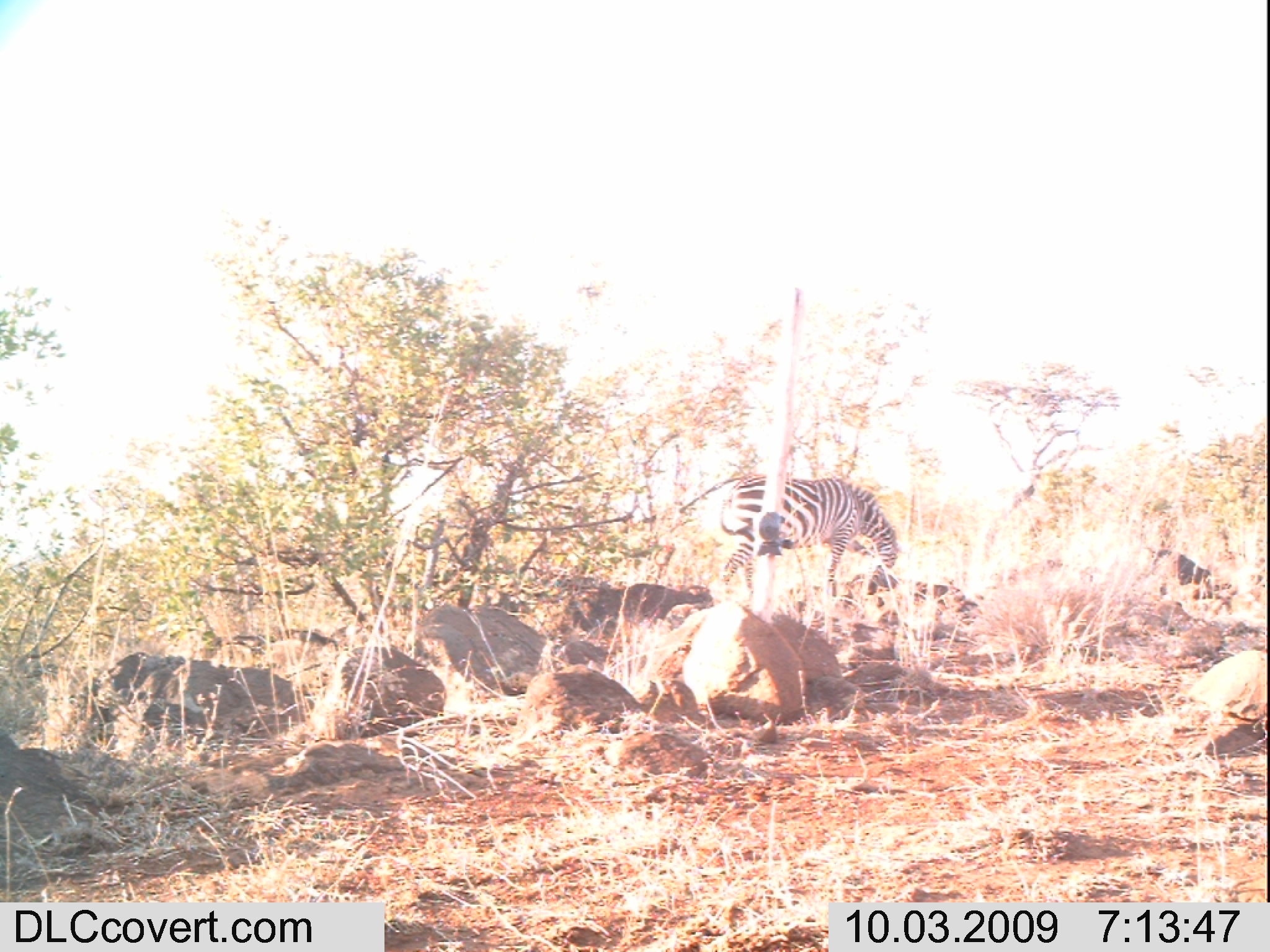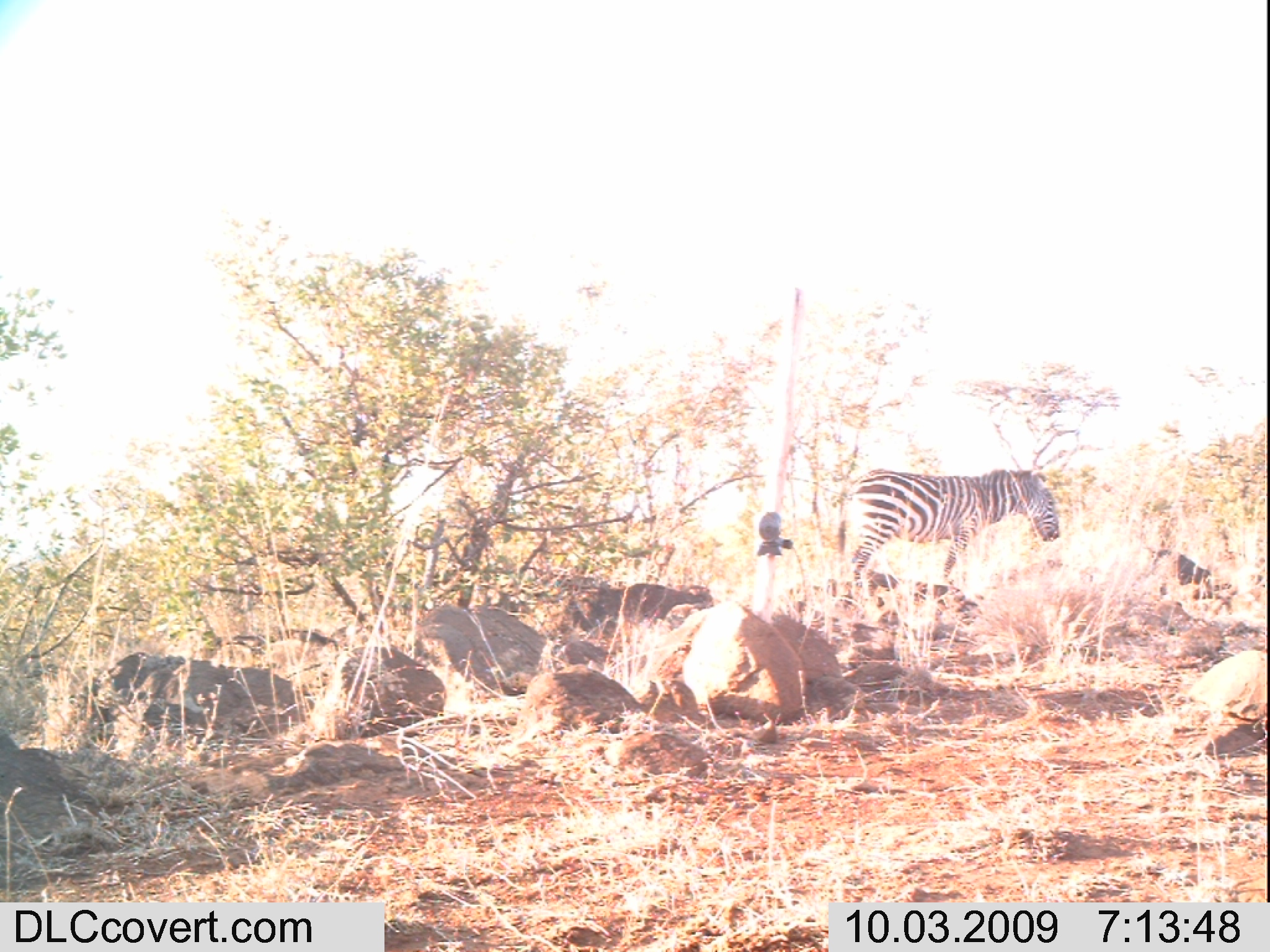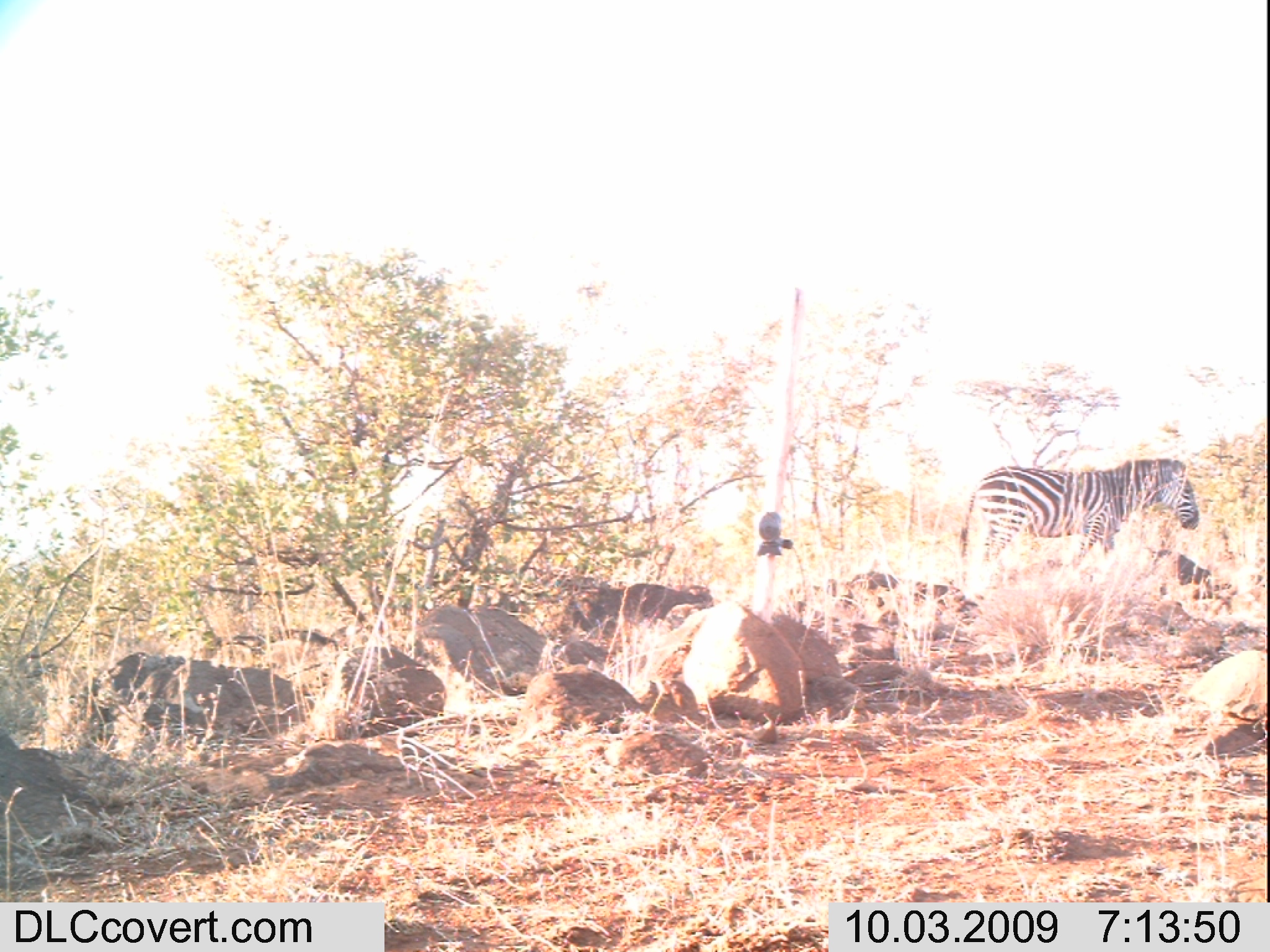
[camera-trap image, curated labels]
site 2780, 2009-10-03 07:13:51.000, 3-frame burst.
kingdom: Animalia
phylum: Chordata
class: Mammalia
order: Perissodactyla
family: Equidae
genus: Equus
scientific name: Equus quagga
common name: plains zebra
Equus quagga (plains zebra), count 1.